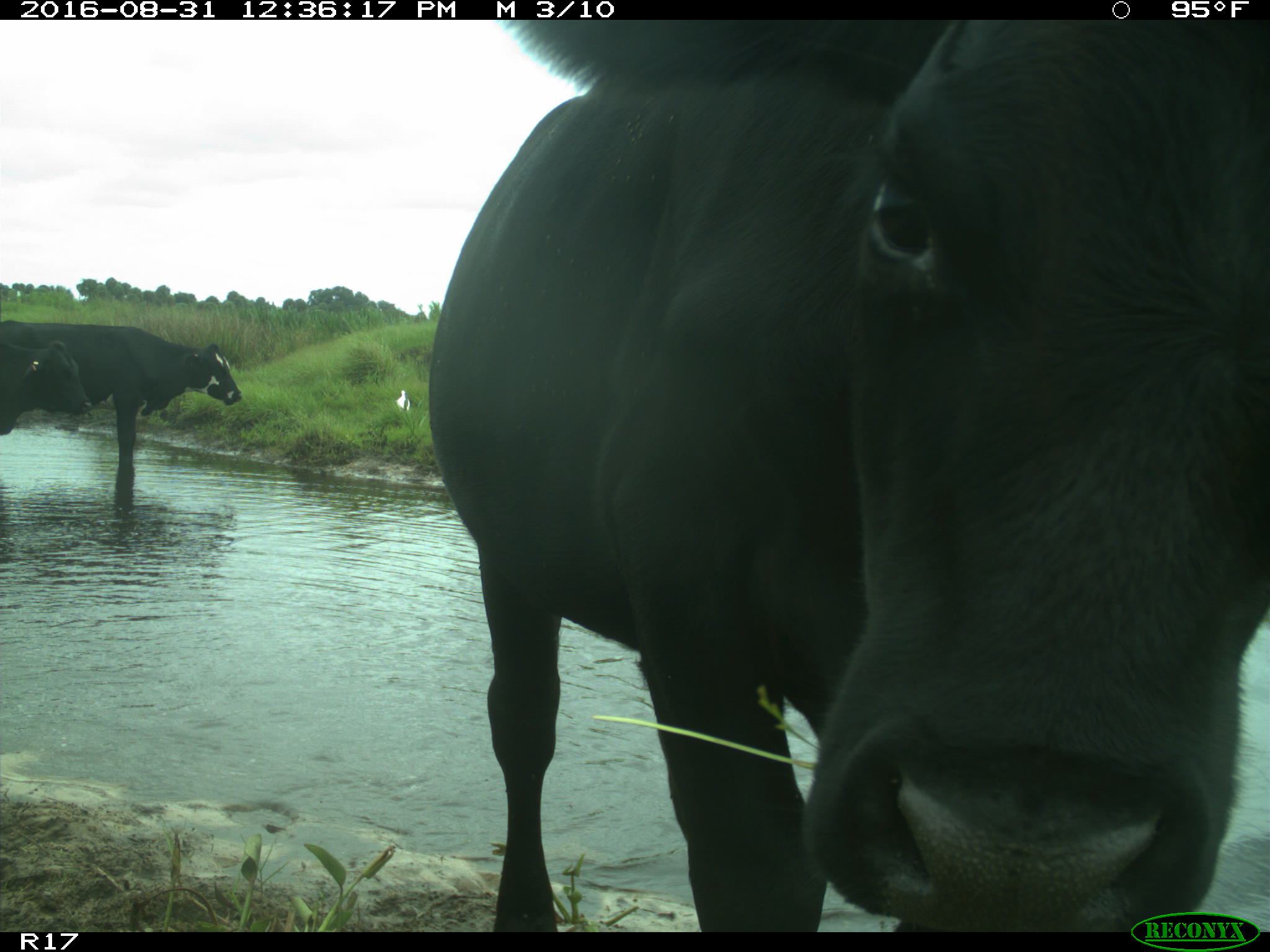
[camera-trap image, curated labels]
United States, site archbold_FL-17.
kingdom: Animalia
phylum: Chordata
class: Mammalia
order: Artiodactyla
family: Bovidae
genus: Bos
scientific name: Bos taurus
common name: domestic cow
Bos taurus (domestic cow).